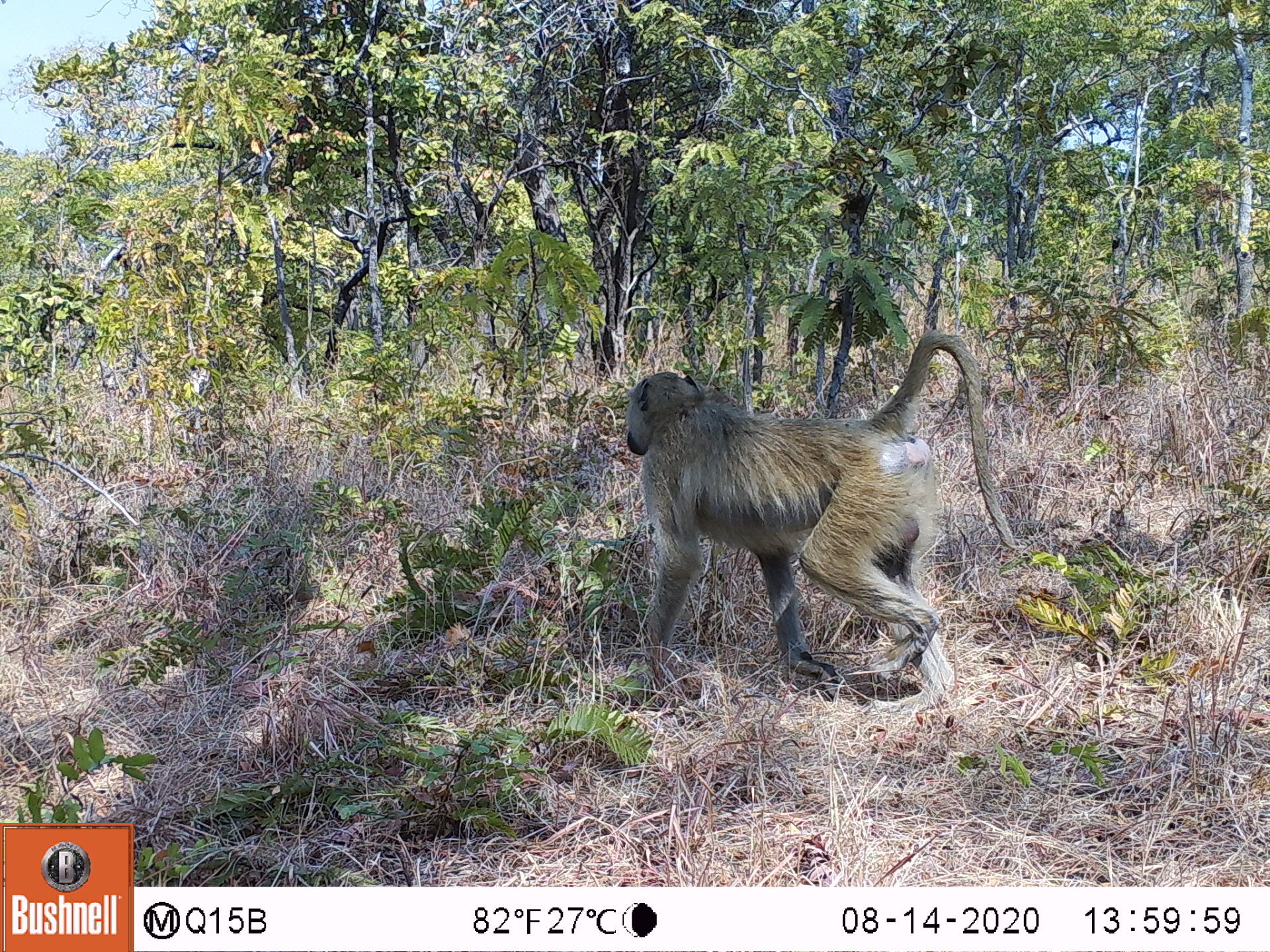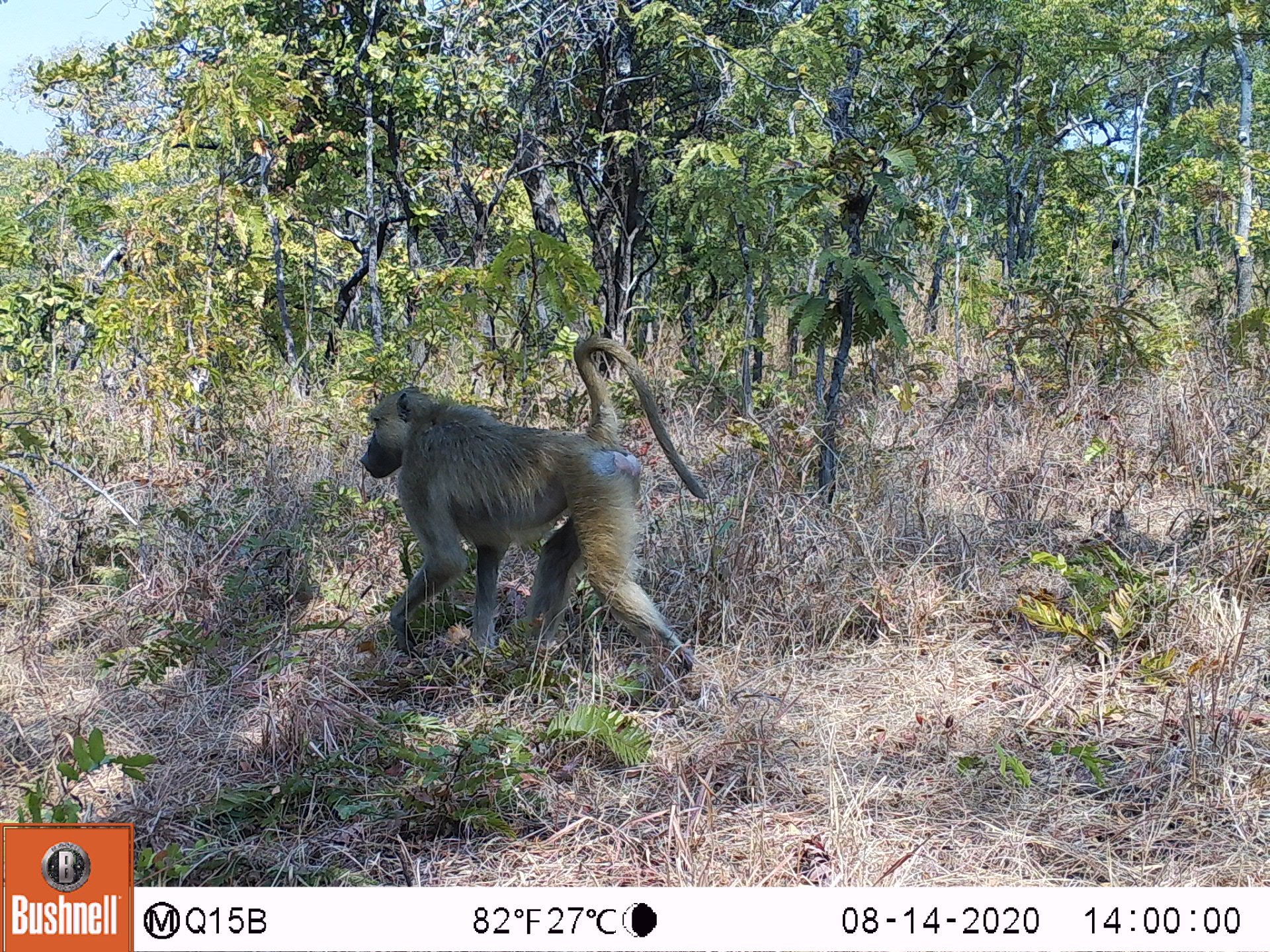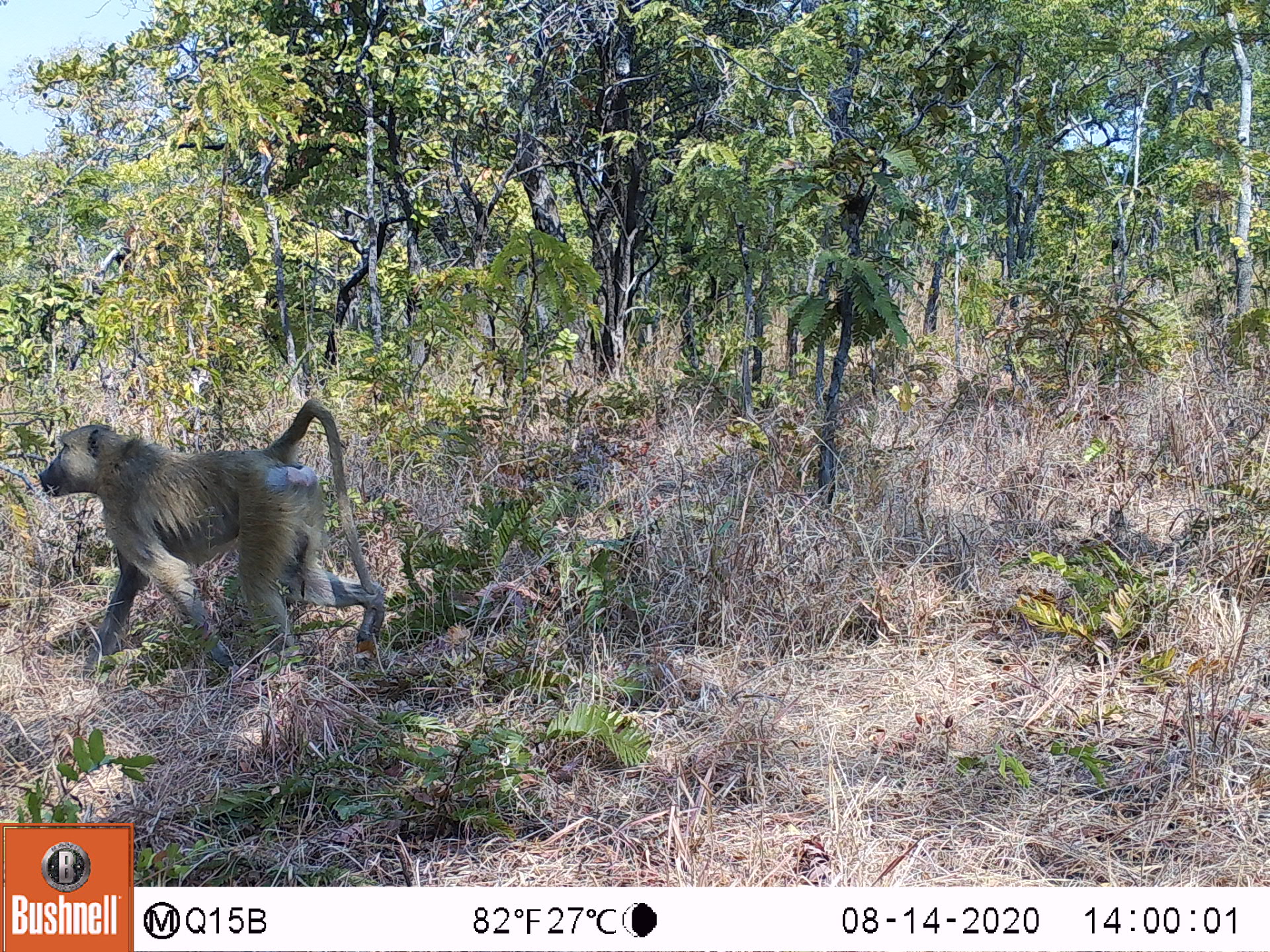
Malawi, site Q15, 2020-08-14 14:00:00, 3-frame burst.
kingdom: Animalia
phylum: Chordata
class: Mammalia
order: Primates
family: Cercopithecidae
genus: Papio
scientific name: Papio cynocephalus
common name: yellow baboon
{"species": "yellow baboon (Papio cynocephalus)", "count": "1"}